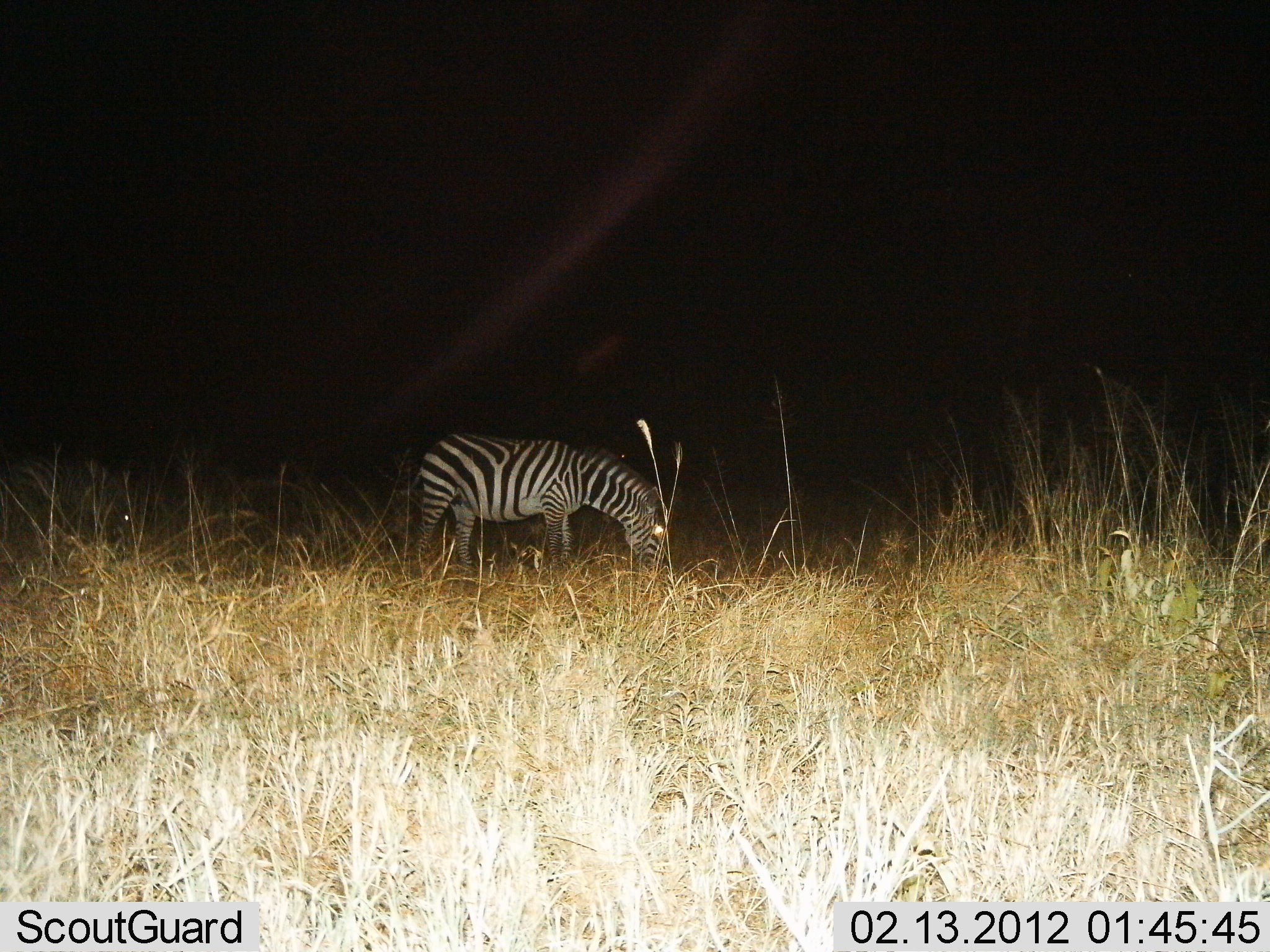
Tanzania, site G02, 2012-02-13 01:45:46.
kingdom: Animalia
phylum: Chordata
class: Mammalia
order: Perissodactyla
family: Equidae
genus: Equus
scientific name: Equus quagga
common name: plains zebra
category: zebra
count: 1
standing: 31%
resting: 0%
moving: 0%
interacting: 0%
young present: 0%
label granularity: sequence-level